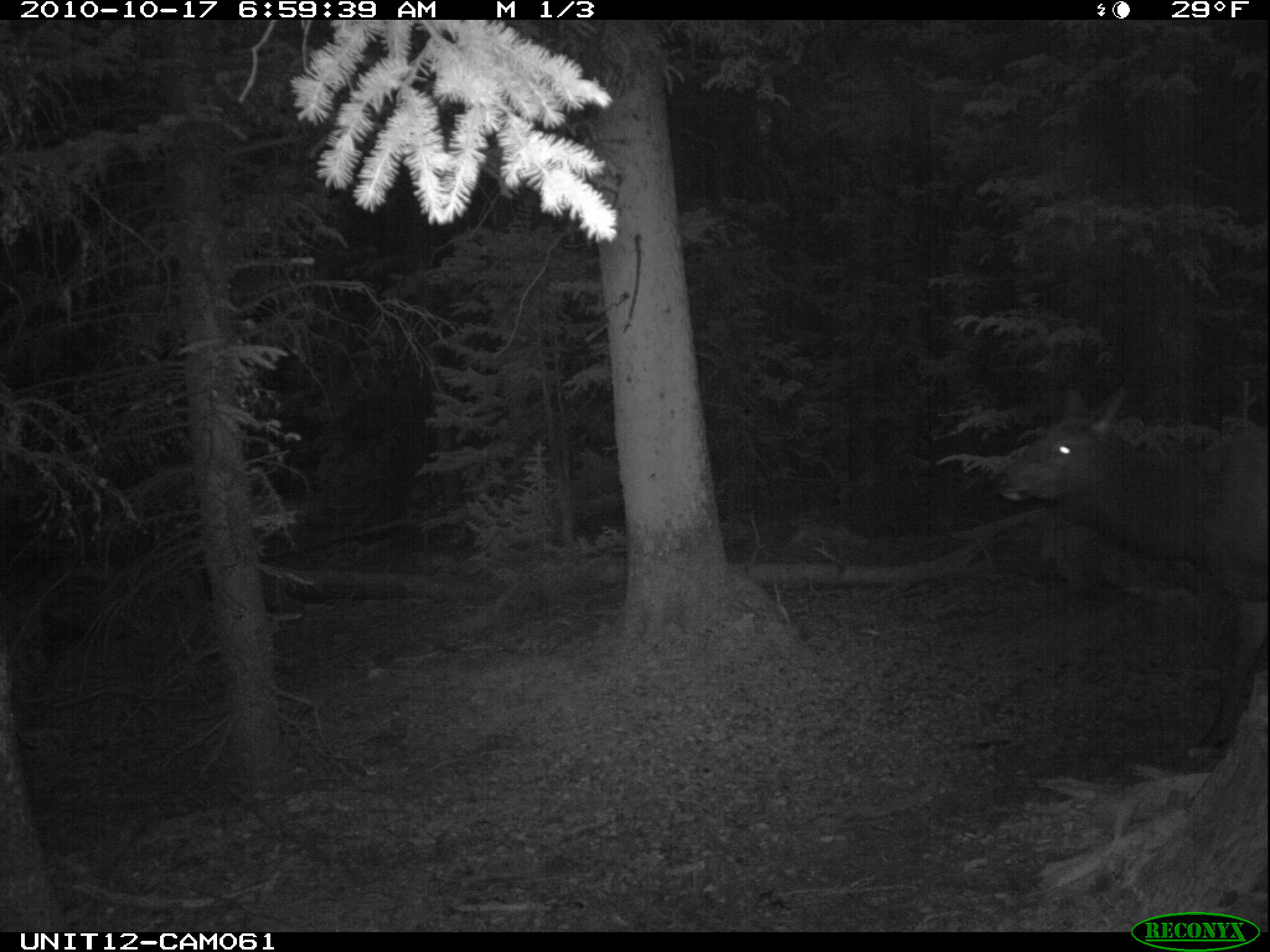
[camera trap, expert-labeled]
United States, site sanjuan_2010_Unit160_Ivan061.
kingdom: Animalia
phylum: Chordata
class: Mammalia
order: Artiodactyla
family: Cervidae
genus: Cervus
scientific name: Cervus elaphus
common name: red deer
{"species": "Cervus elaphus (red deer)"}